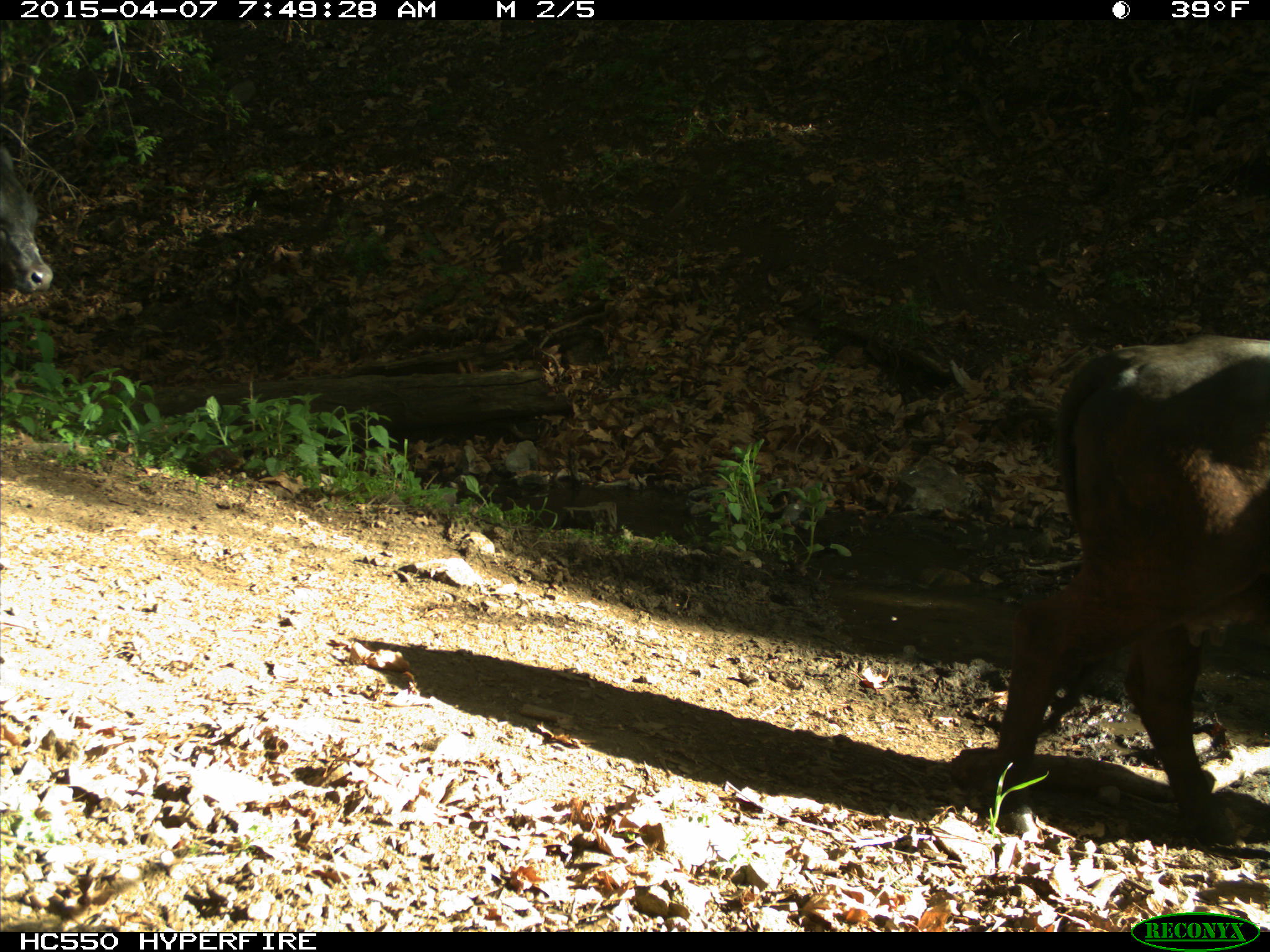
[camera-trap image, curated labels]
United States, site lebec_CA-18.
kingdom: Animalia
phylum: Chordata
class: Mammalia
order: Artiodactyla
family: Bovidae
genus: Bos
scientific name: Bos taurus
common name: domestic cow